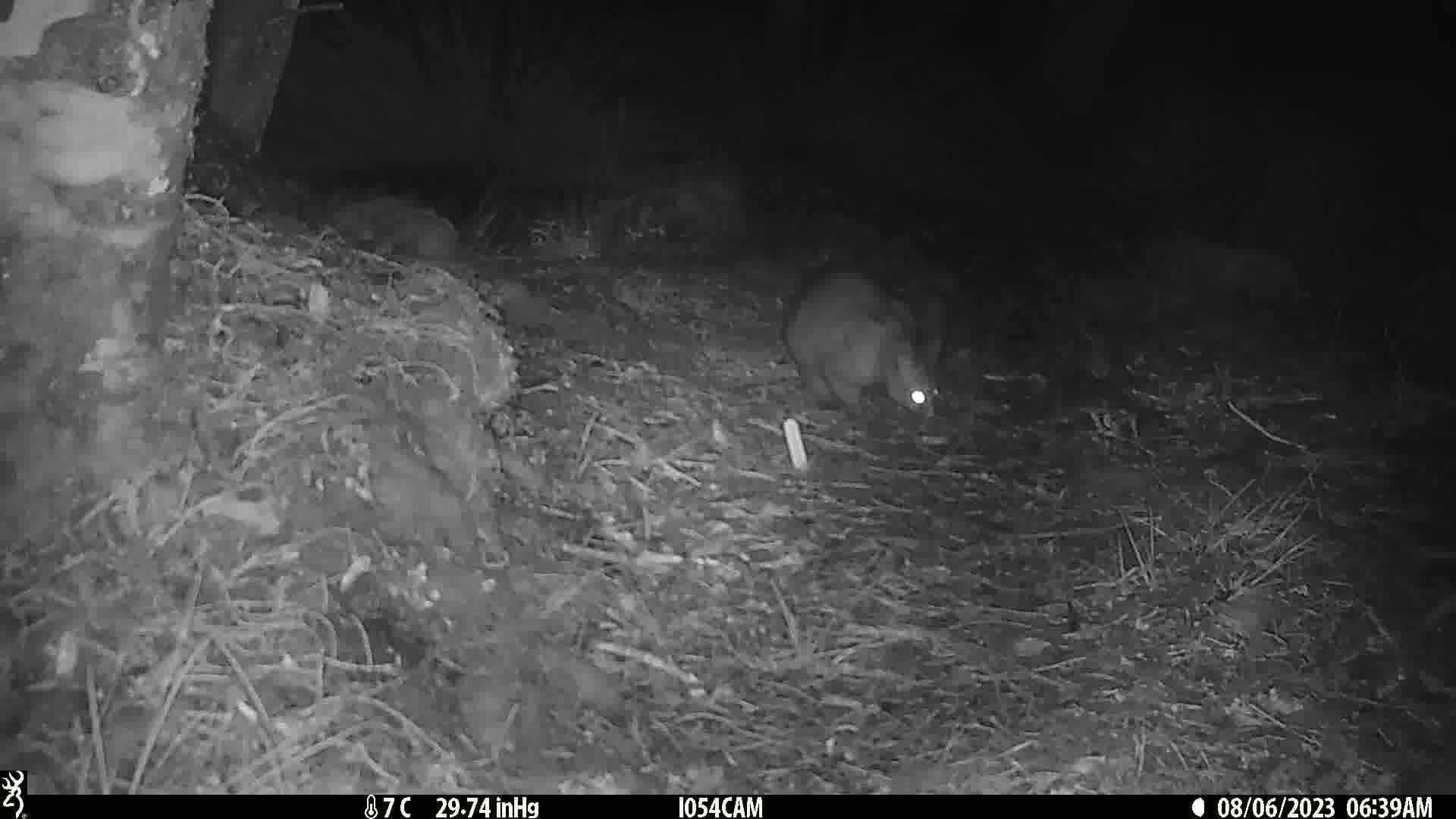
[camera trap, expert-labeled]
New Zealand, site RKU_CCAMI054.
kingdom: Animalia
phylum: Chordata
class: Mammalia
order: Diprotodontia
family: Phalangeridae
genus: Trichosurus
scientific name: Trichosurus vulpecula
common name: common brushtail possum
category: possum